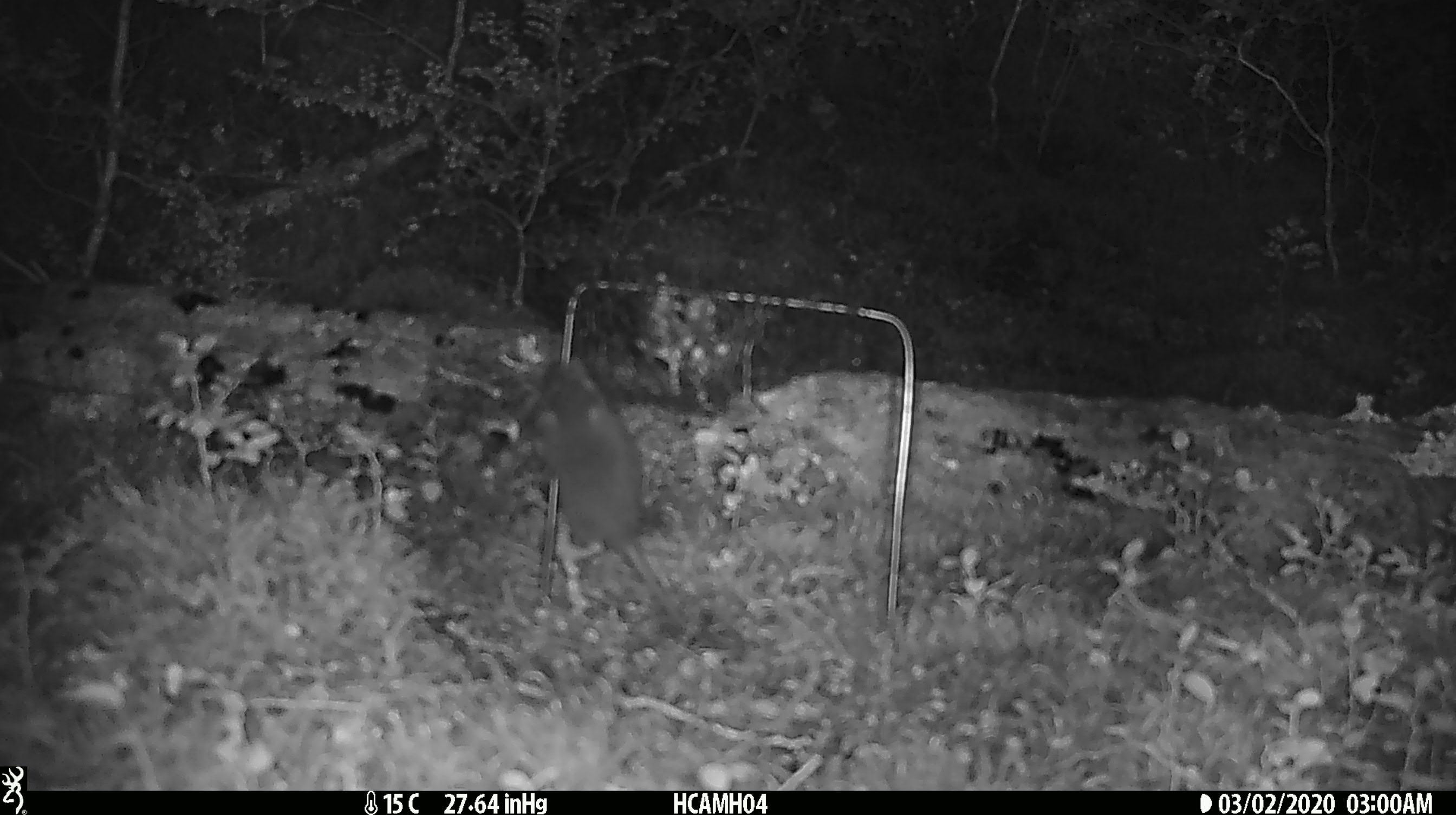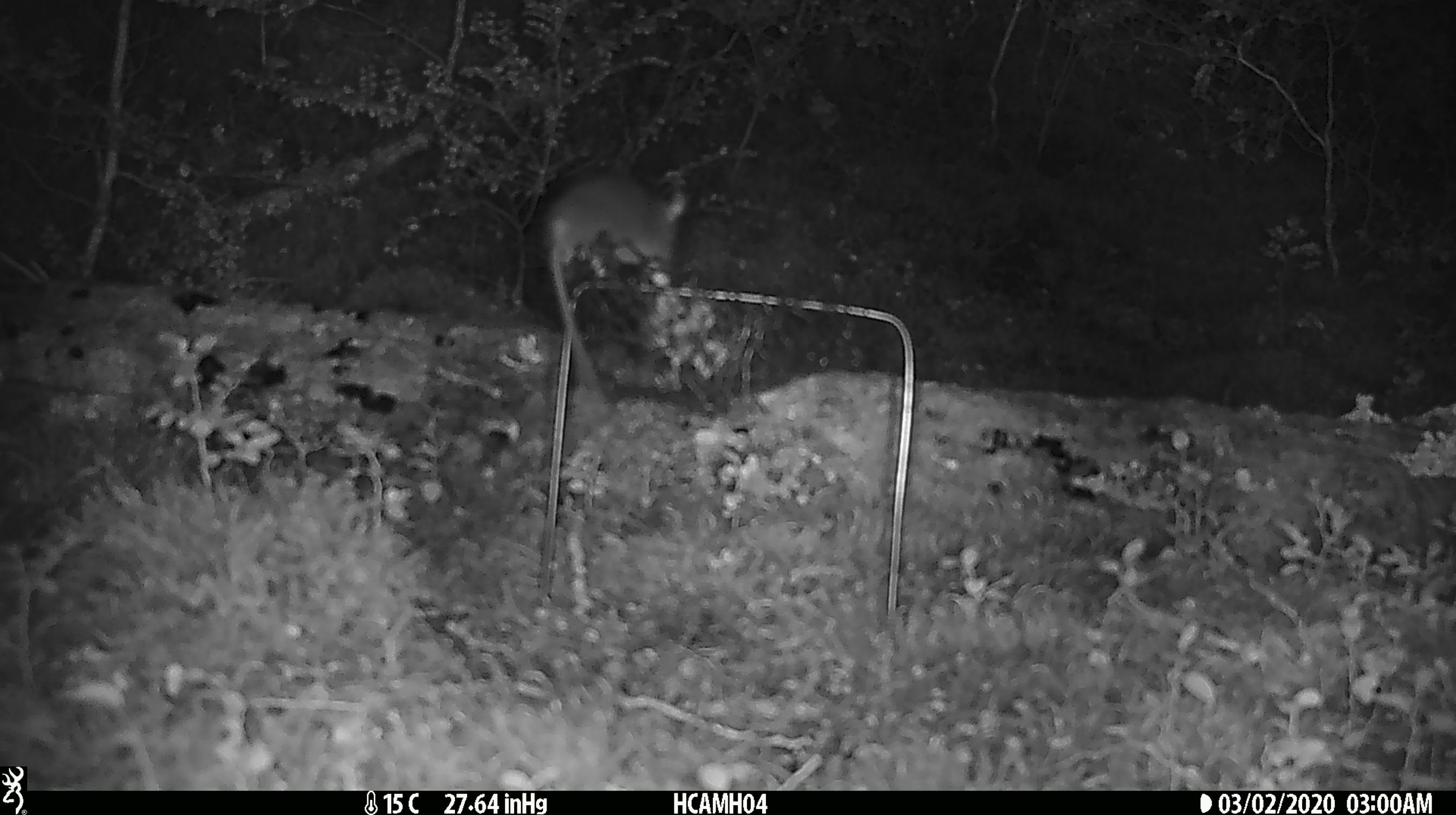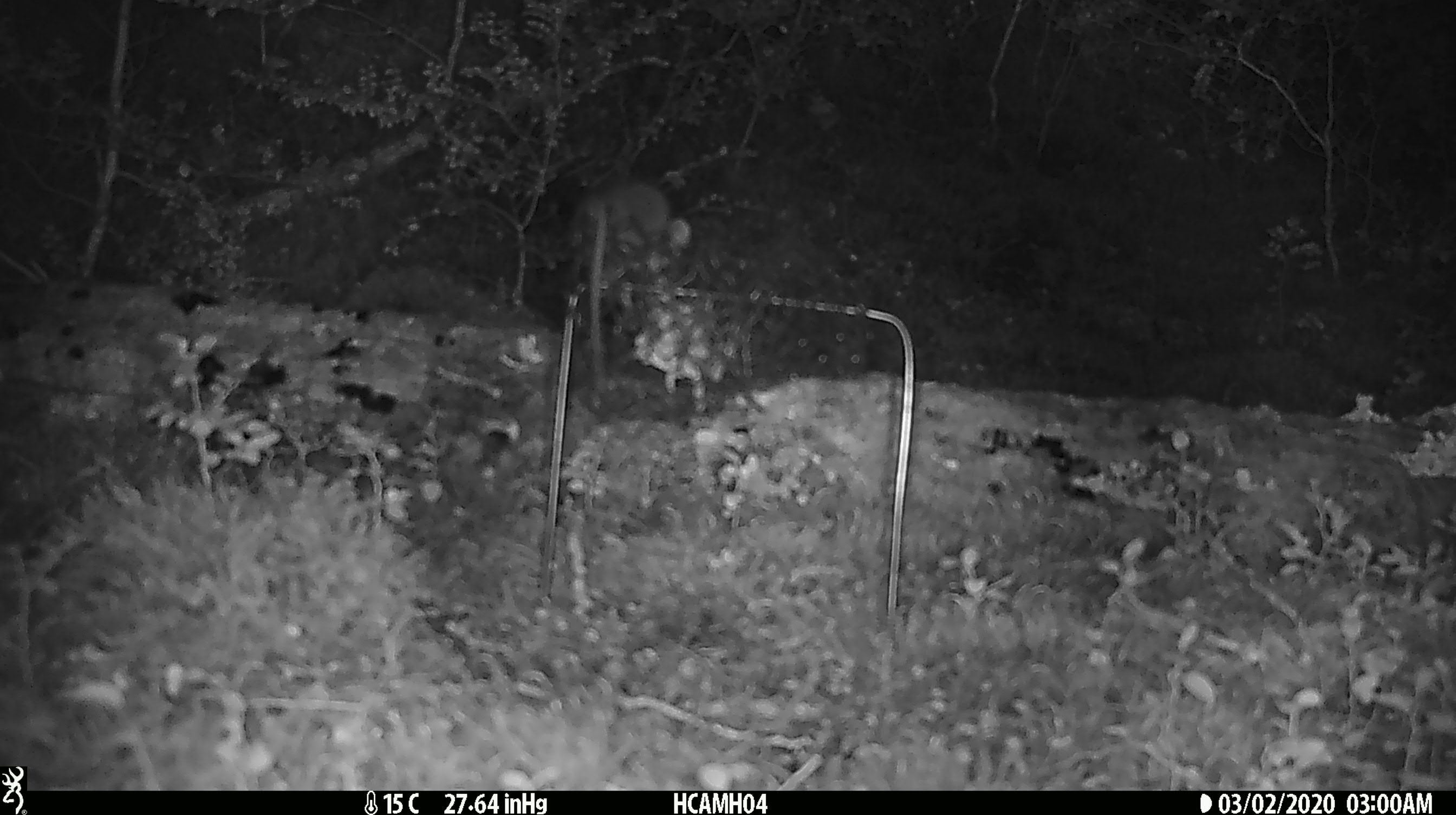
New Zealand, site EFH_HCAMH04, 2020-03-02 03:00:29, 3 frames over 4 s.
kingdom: Animalia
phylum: Chordata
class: Mammalia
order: Rodentia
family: Muridae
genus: Mus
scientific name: Mus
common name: mouse